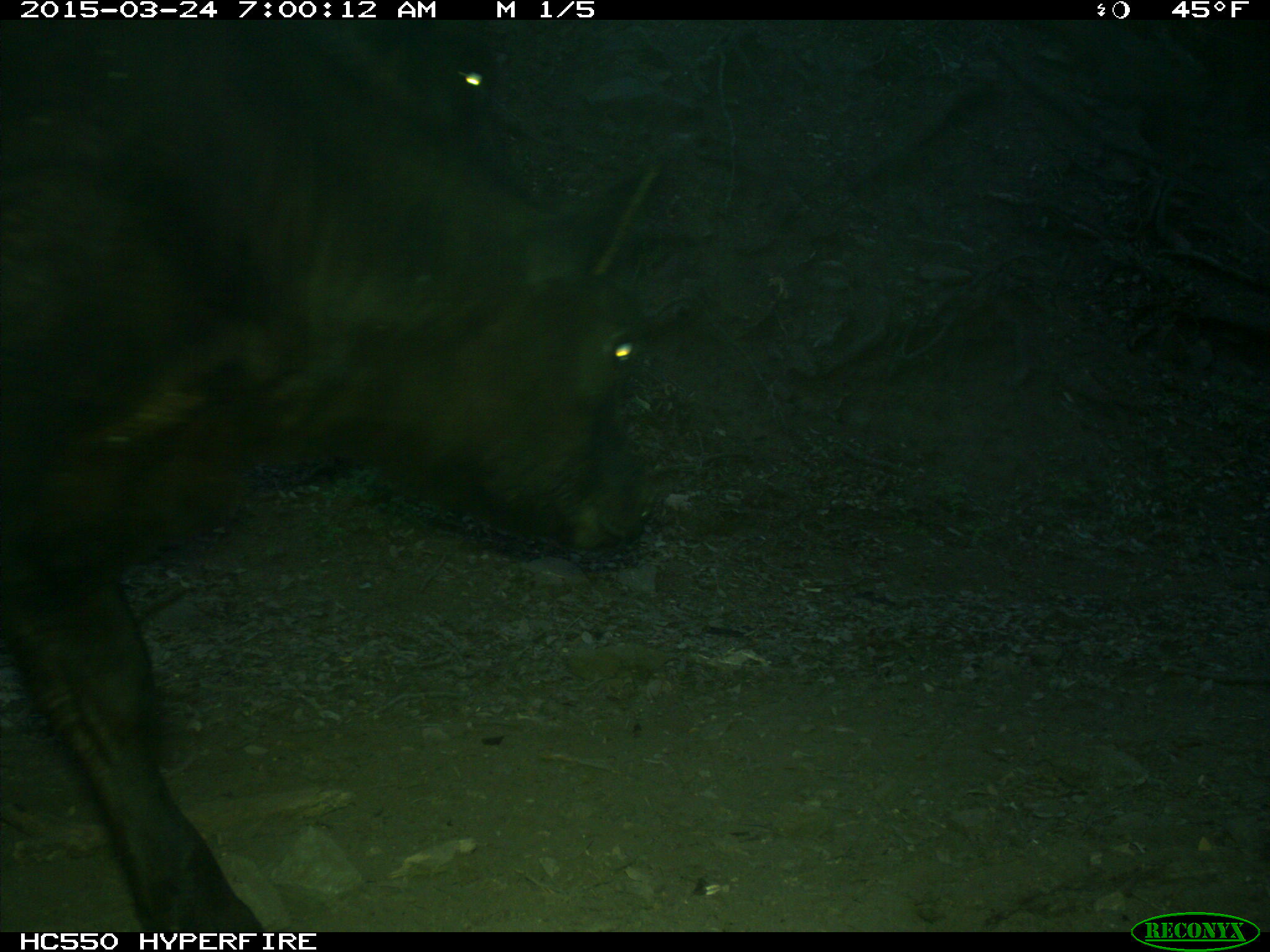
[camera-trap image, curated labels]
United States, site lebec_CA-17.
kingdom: Animalia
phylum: Chordata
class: Mammalia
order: Artiodactyla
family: Bovidae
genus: Bos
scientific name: Bos taurus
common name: domestic cow